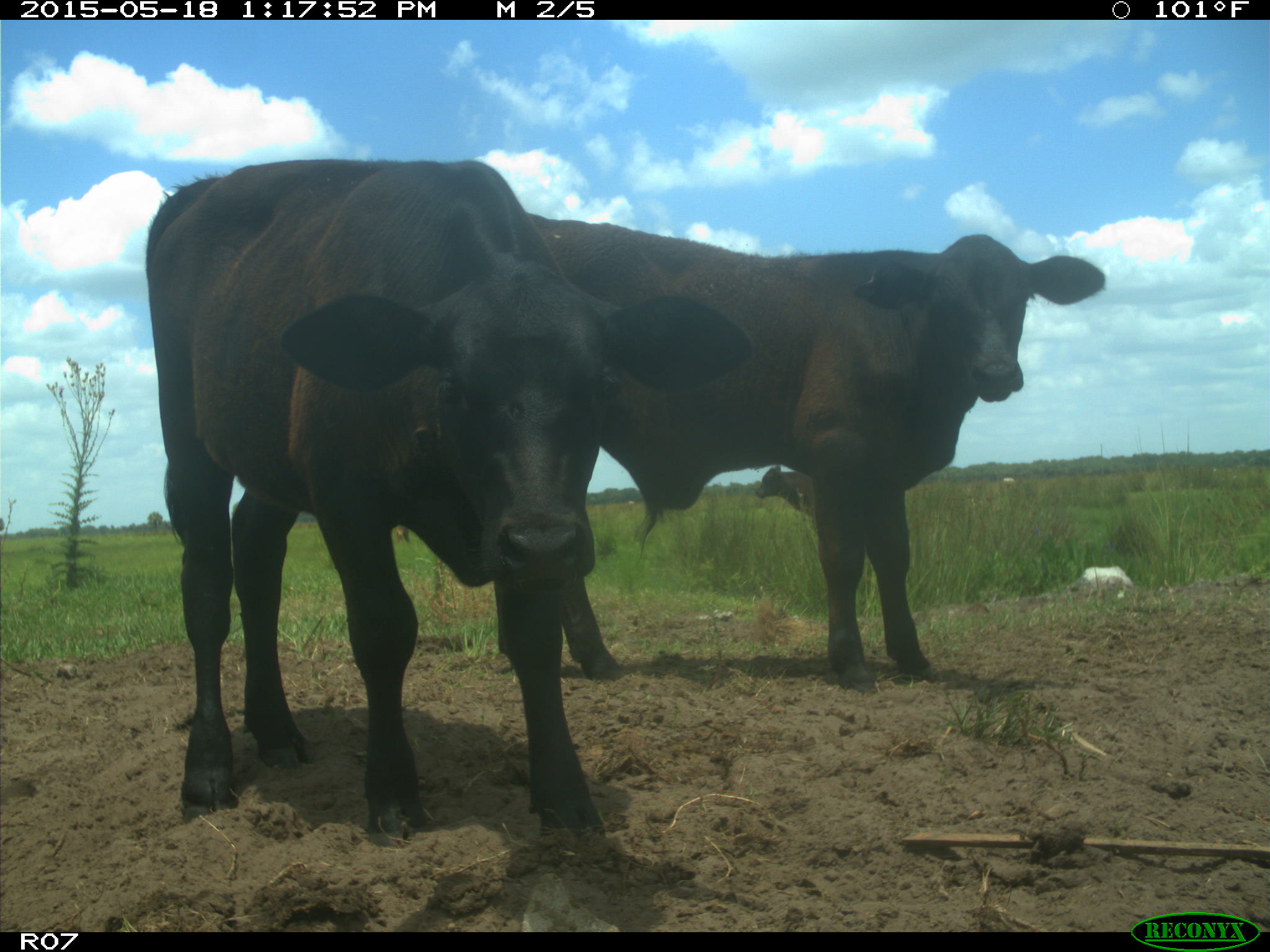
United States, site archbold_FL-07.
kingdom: Animalia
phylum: Chordata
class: Mammalia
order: Artiodactyla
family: Bovidae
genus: Bos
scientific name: Bos taurus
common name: domestic cow